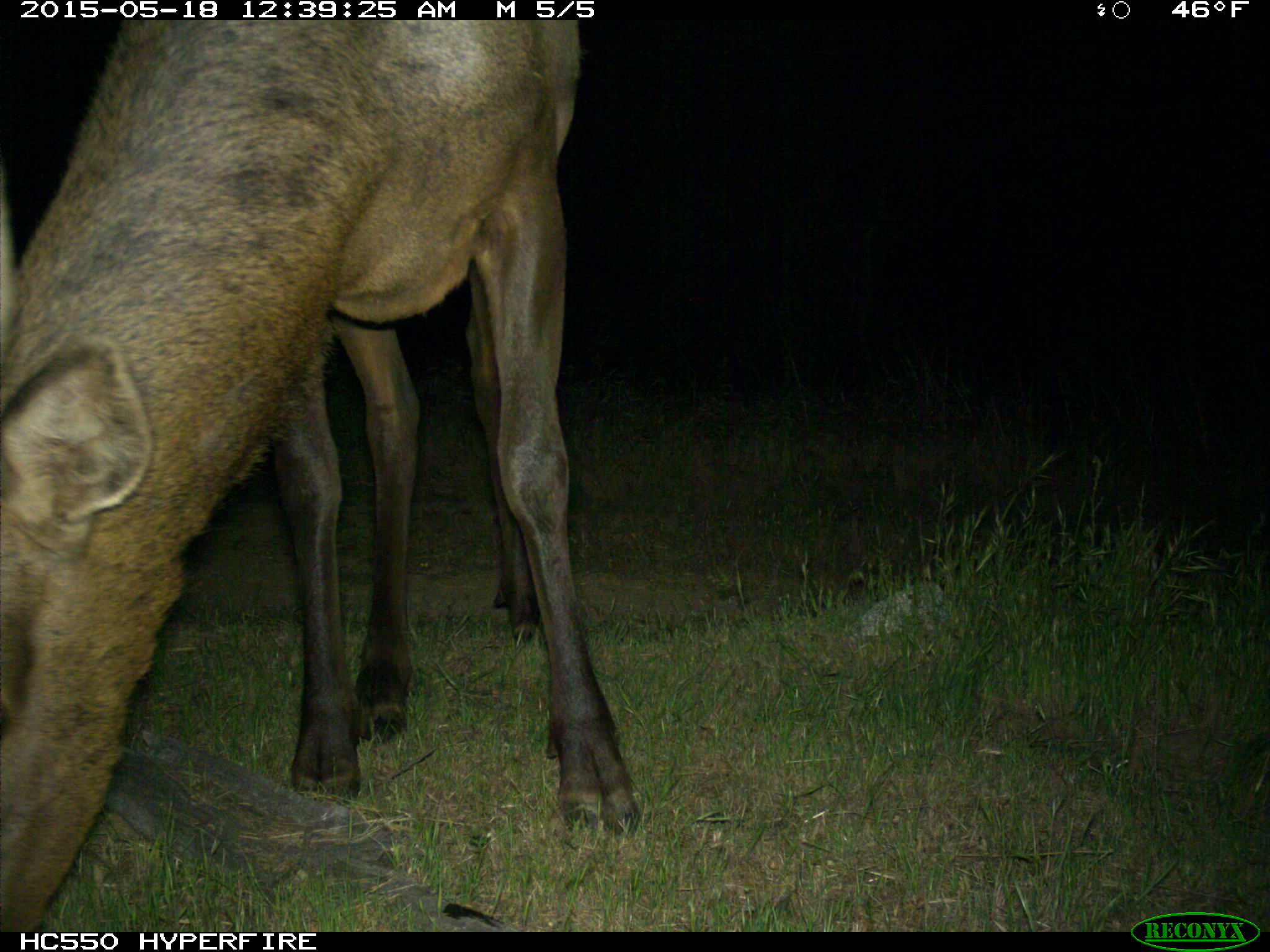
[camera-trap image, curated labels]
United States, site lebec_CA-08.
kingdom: Animalia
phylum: Chordata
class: Mammalia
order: Artiodactyla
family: Cervidae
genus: Cervus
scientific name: Cervus canadensis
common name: elk